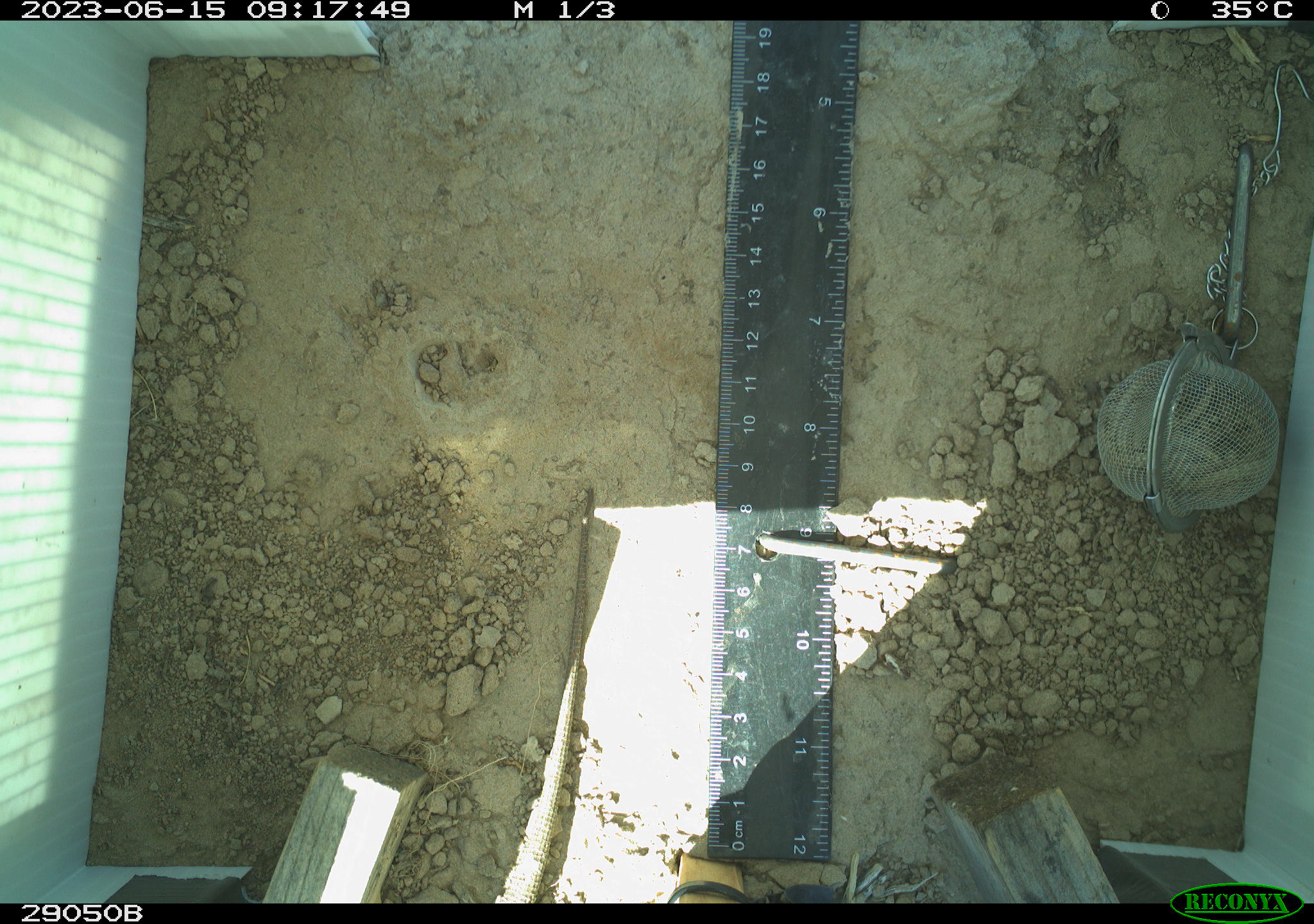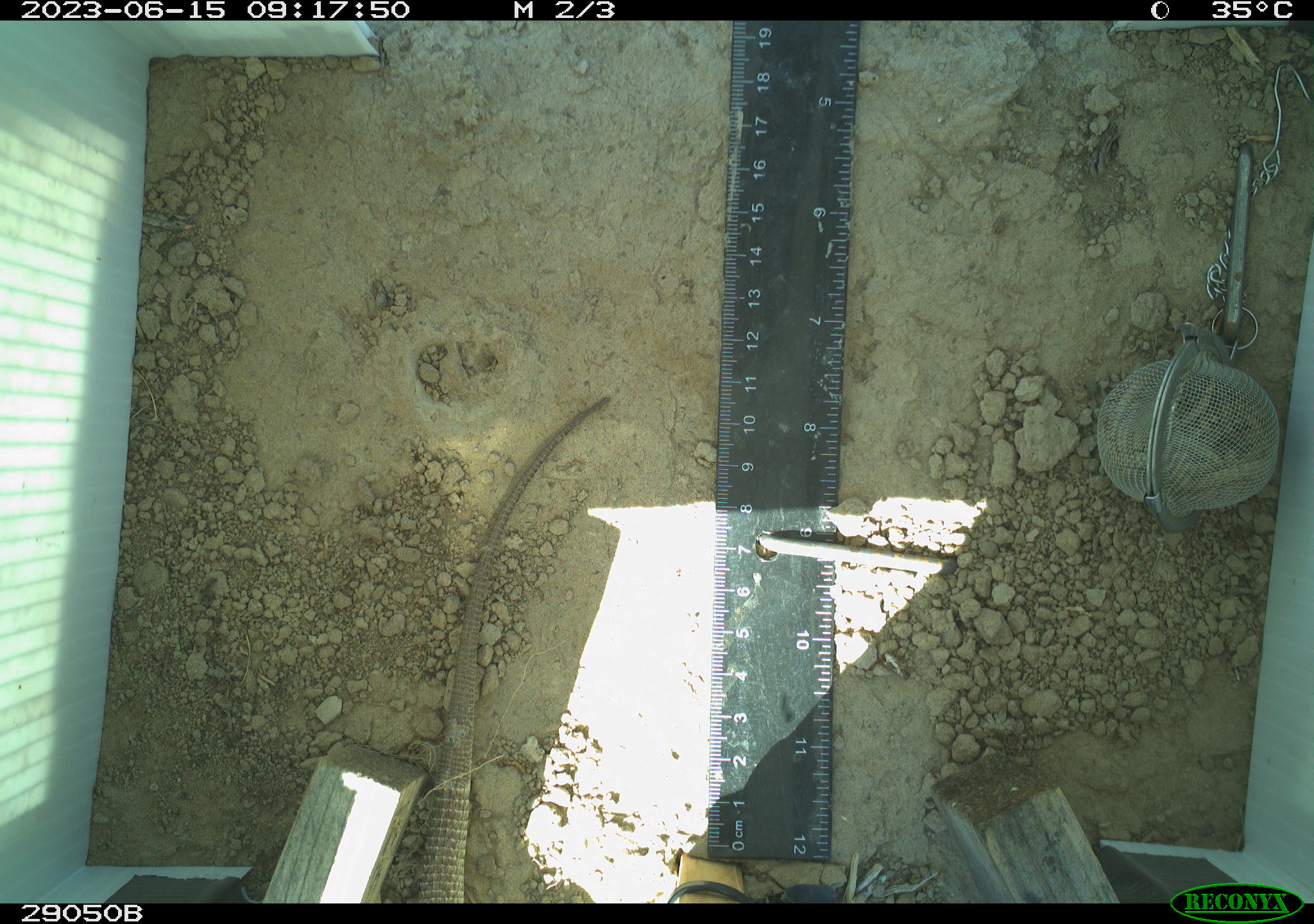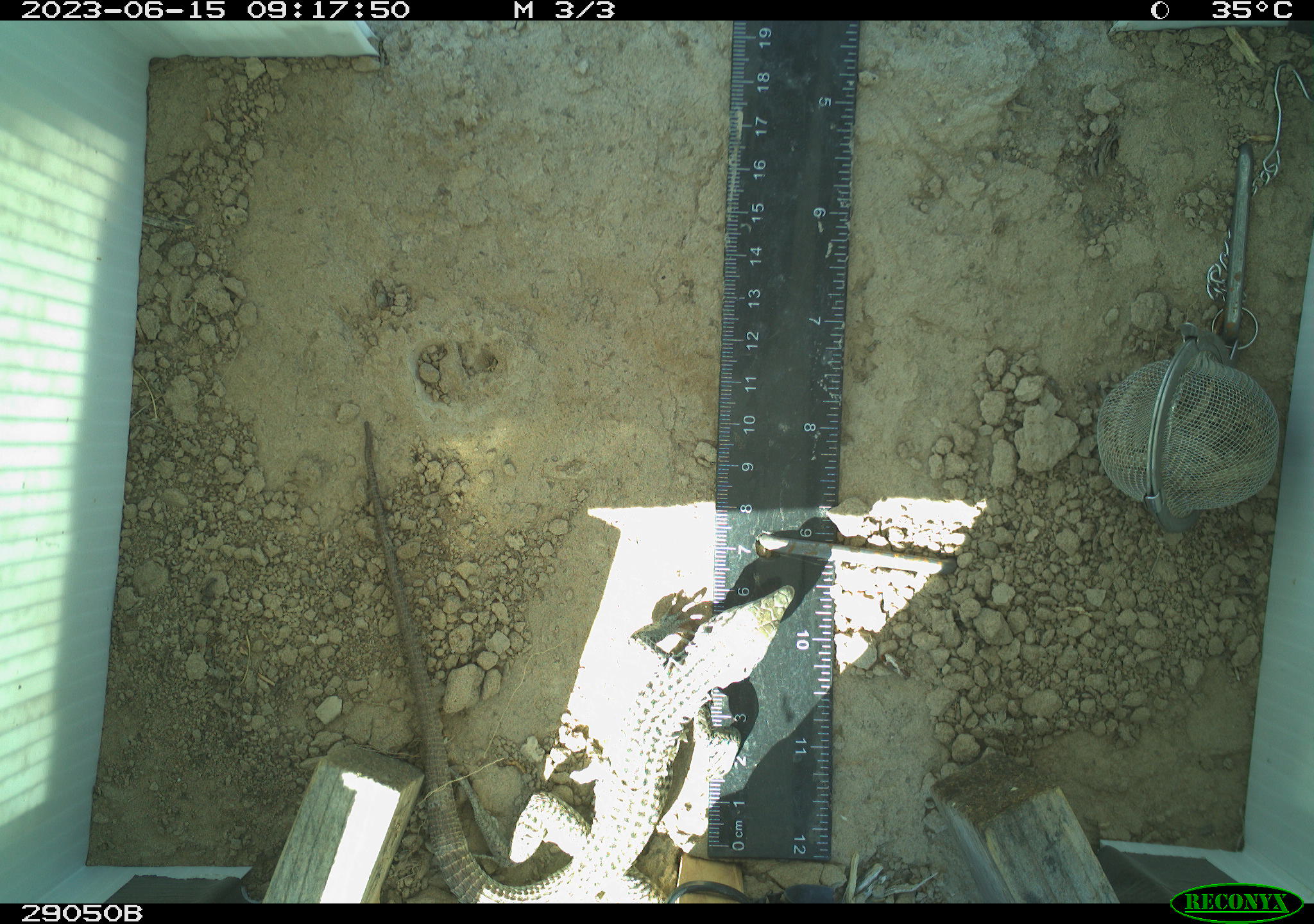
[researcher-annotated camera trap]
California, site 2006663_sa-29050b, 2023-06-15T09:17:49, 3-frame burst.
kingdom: Animalia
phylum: Chordata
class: Reptilia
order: Squamata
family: Teiidae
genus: Aspidoscelis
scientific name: Aspidoscelis tigris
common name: western whiptail